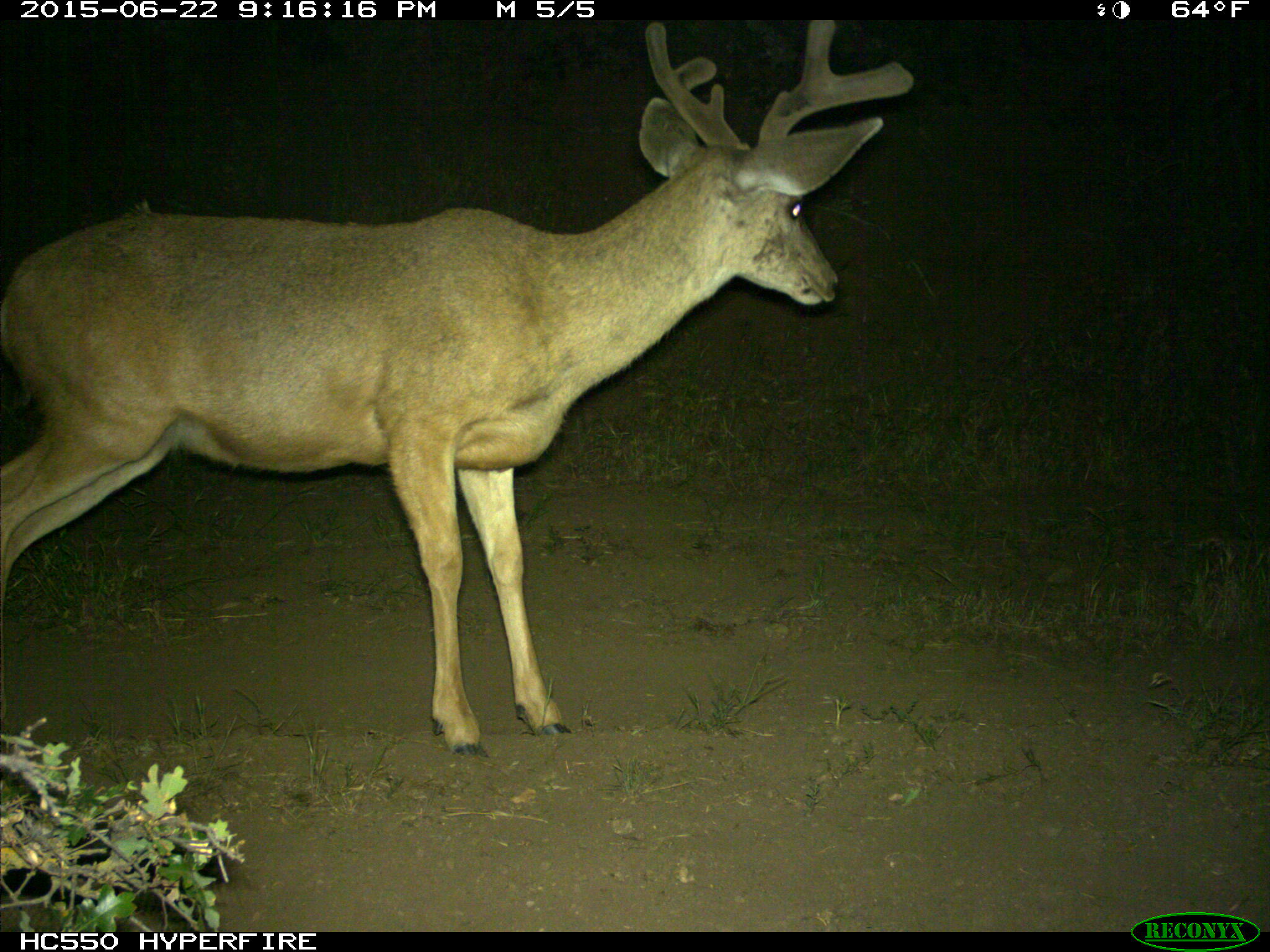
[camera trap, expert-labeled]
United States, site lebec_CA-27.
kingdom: Animalia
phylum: Chordata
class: Mammalia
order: Artiodactyla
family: Cervidae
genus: Odocoileus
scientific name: Odocoileus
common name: deer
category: unidentified deer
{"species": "unidentified deer (deer) (Odocoileus)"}